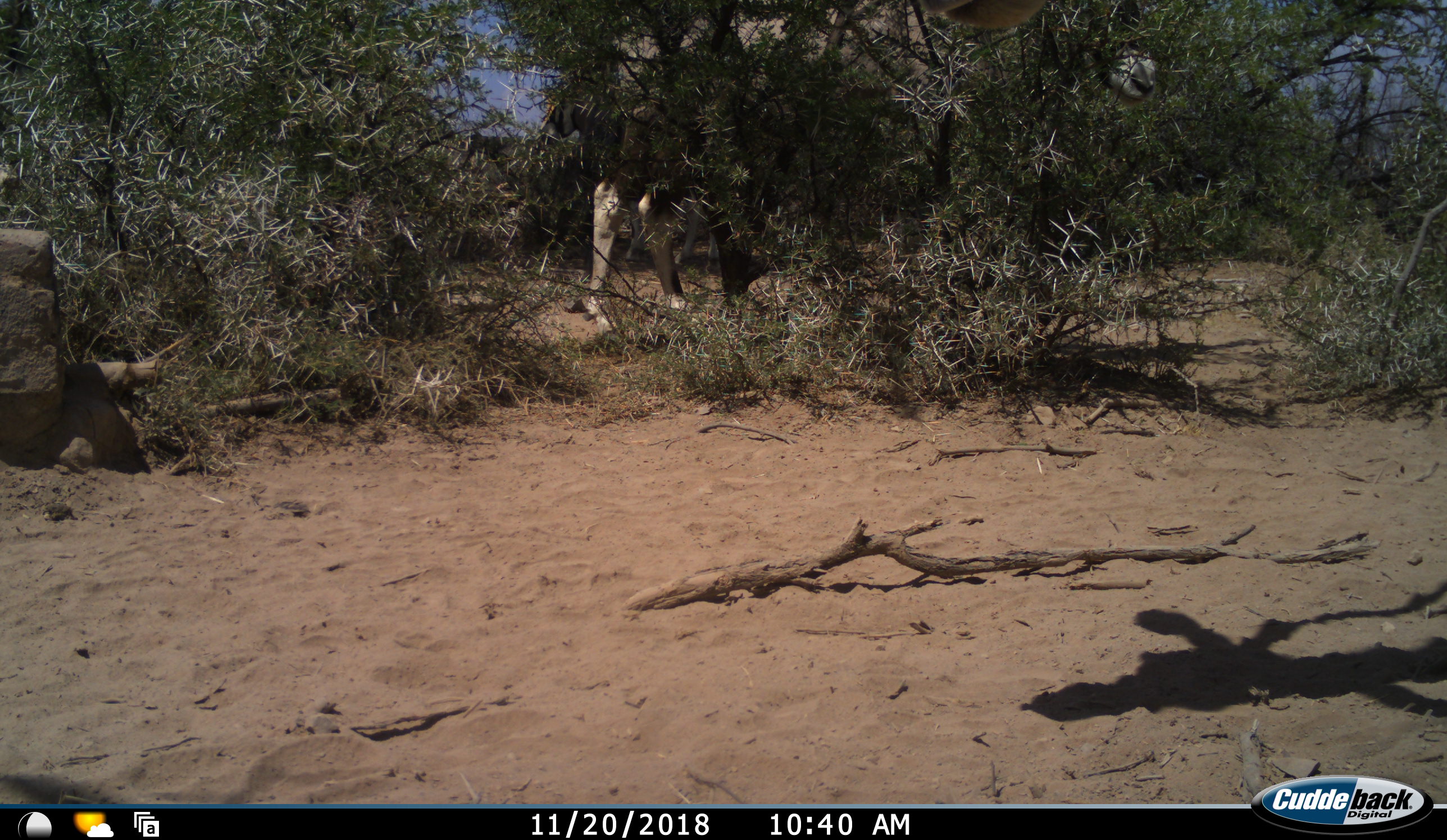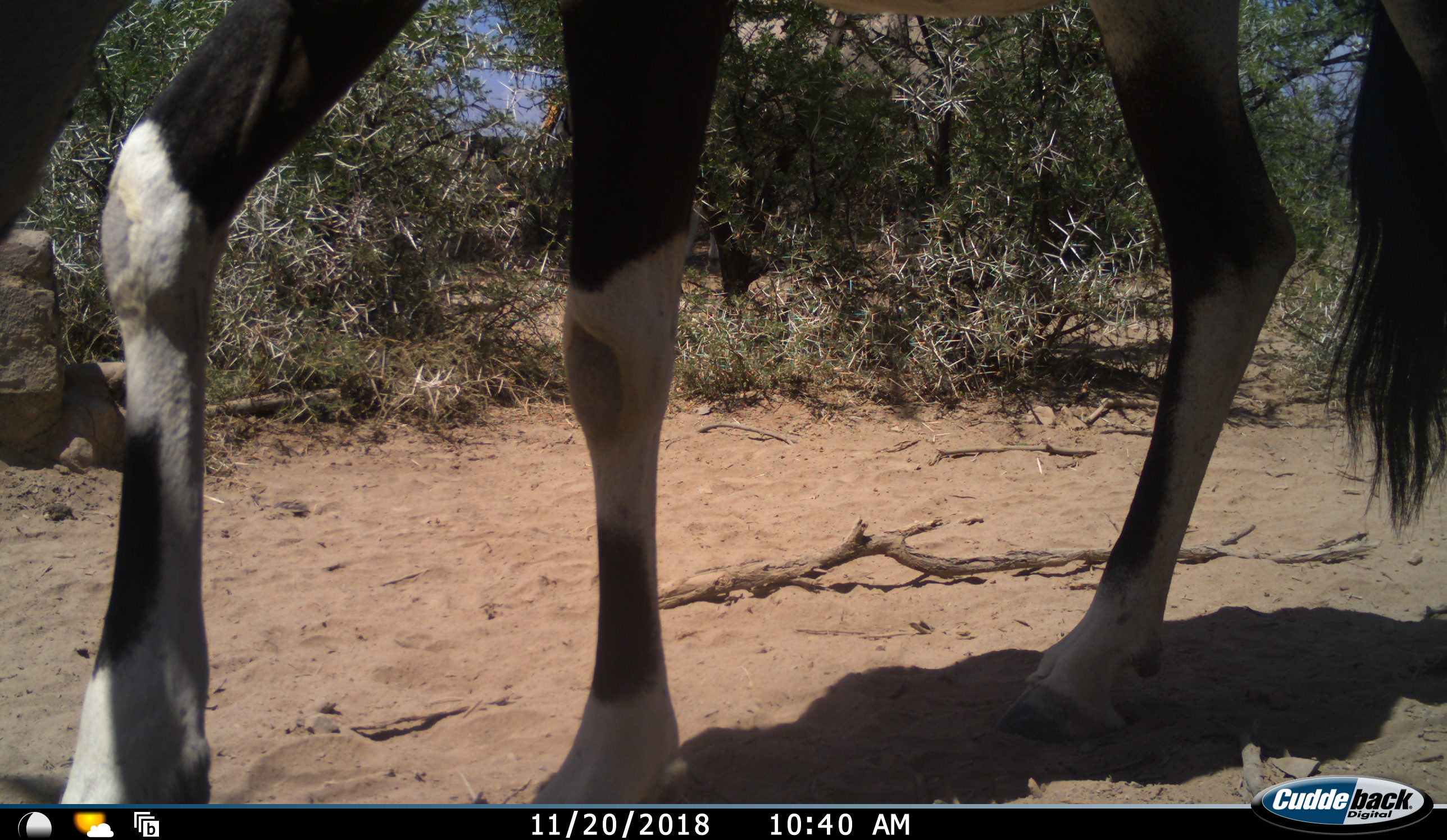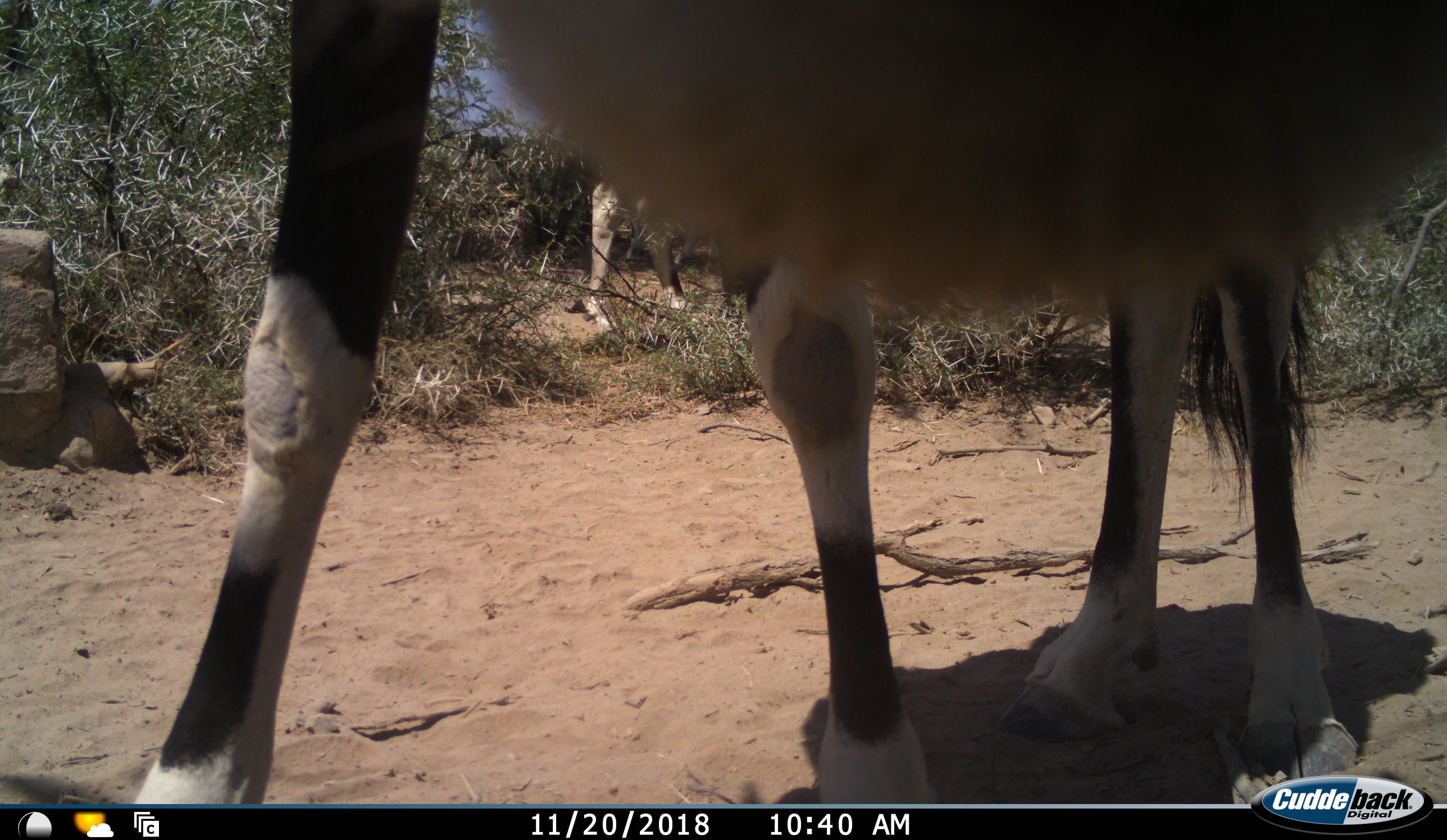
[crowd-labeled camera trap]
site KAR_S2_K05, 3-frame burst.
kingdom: Animalia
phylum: Chordata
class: Mammalia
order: Artiodactyla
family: Bovidae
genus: Oryx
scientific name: Oryx gazella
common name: gemsbok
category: oryx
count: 2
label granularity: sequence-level